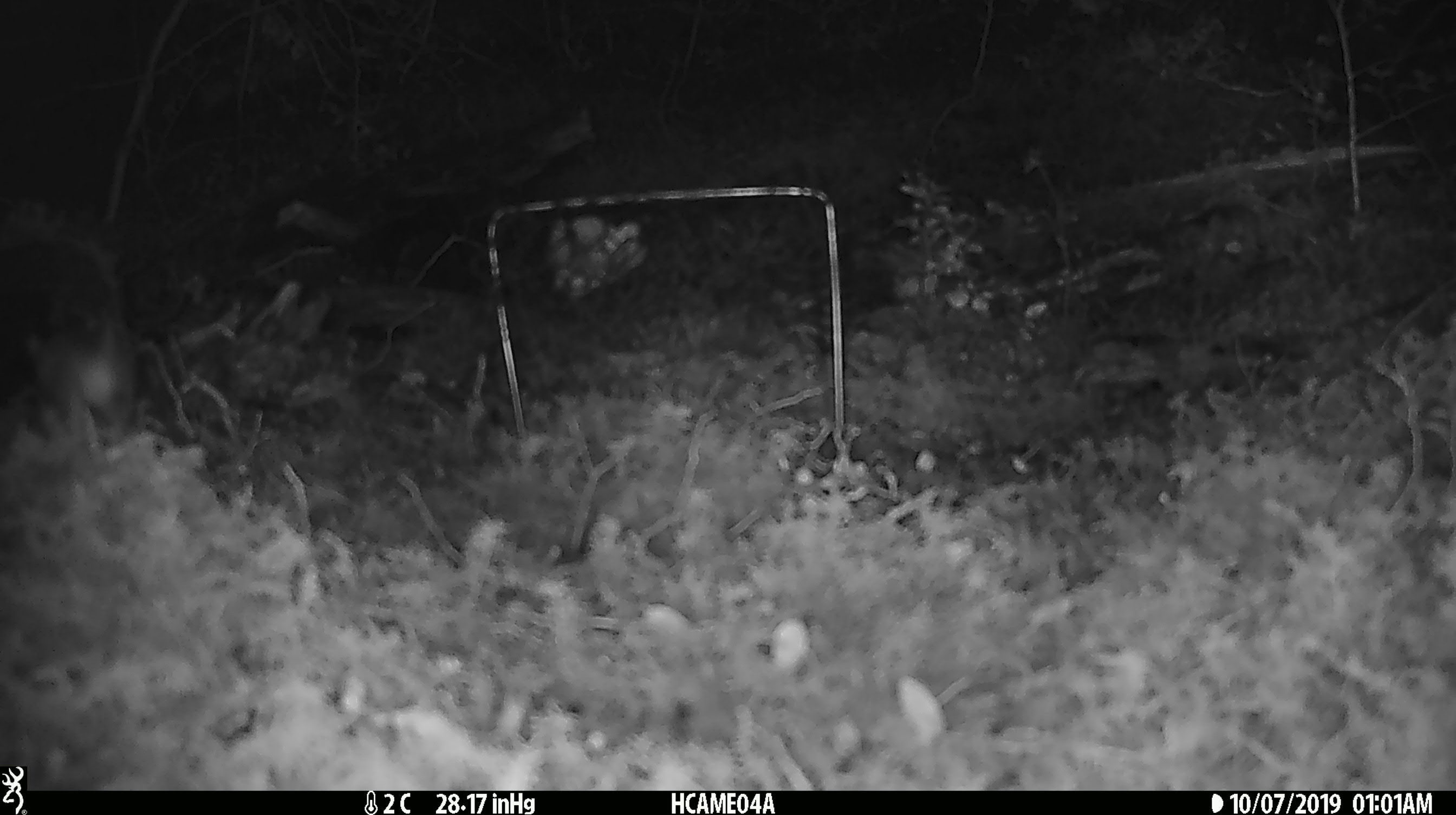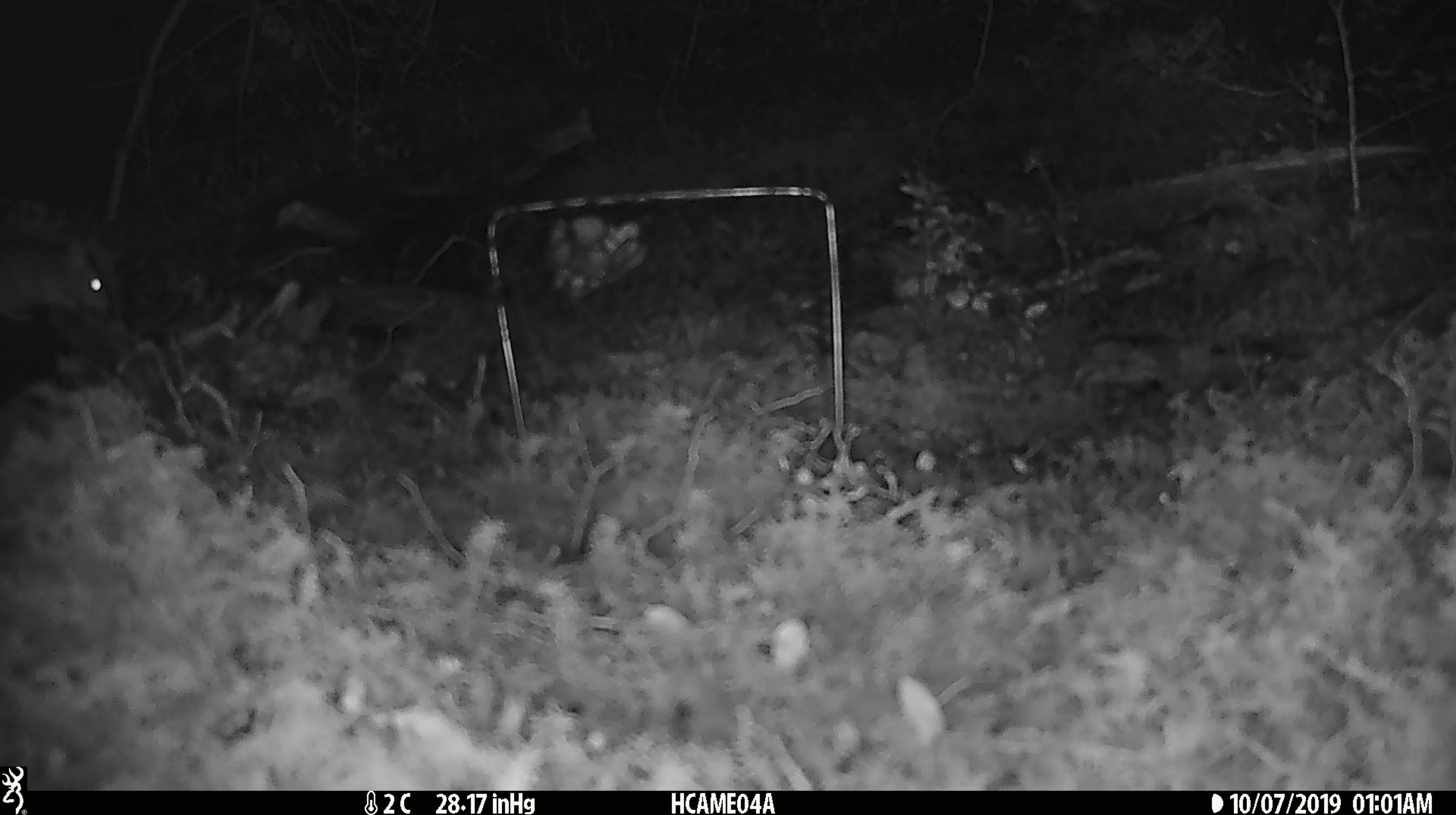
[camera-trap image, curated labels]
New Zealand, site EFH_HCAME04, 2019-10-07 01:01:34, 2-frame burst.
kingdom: Animalia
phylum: Chordata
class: Mammalia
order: Rodentia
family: Muridae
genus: Mus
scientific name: Mus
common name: mouse